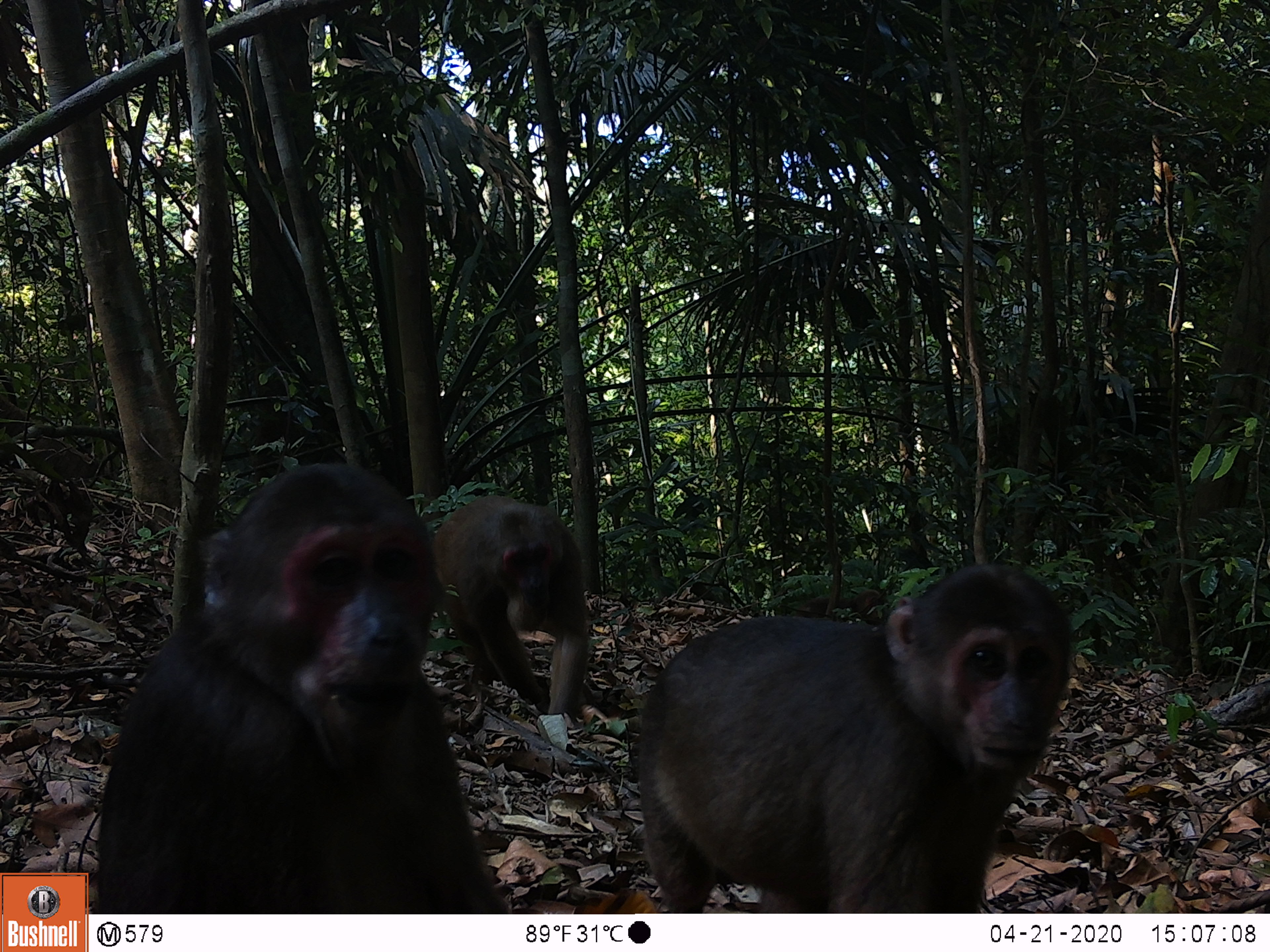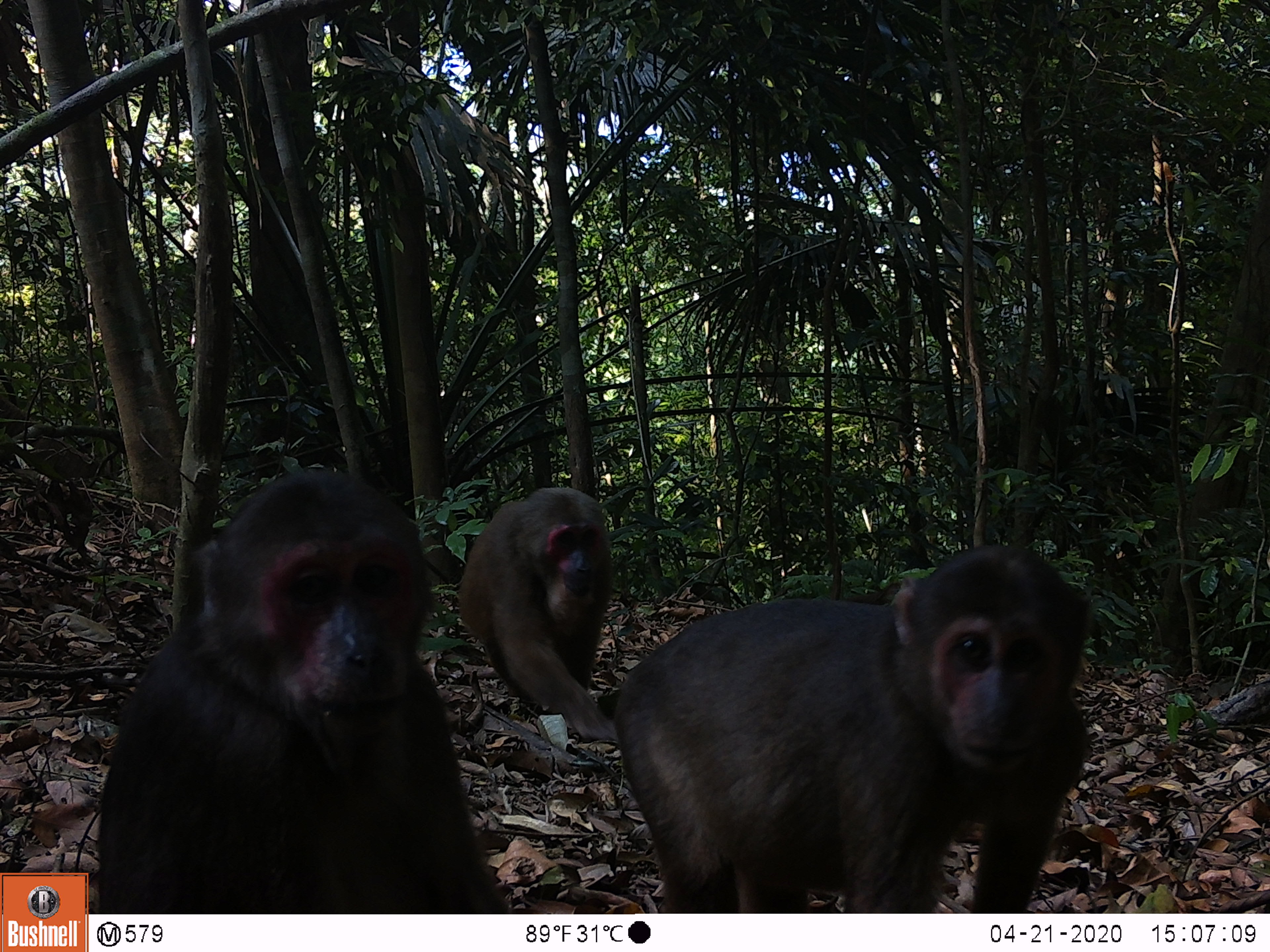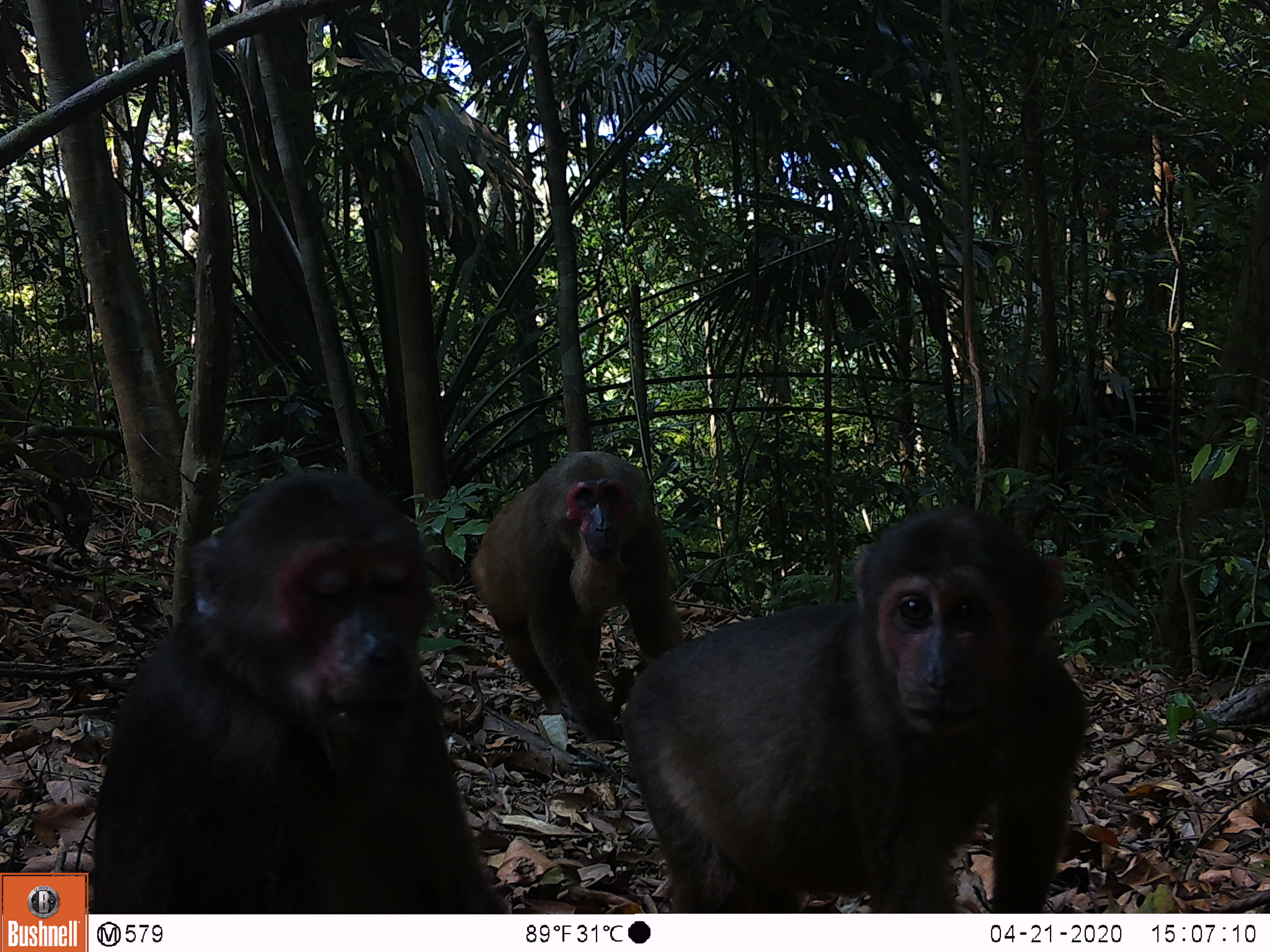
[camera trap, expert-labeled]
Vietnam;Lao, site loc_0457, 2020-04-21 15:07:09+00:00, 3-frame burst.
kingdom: Animalia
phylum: Chordata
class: Mammalia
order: Primates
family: Cercopithecidae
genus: Macaca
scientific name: Macaca arctoides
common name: stump-tailed macaque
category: stump tailed macaque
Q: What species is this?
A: Stump tailed macaque (stump-tailed macaque) (Macaca arctoides).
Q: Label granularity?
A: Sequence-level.